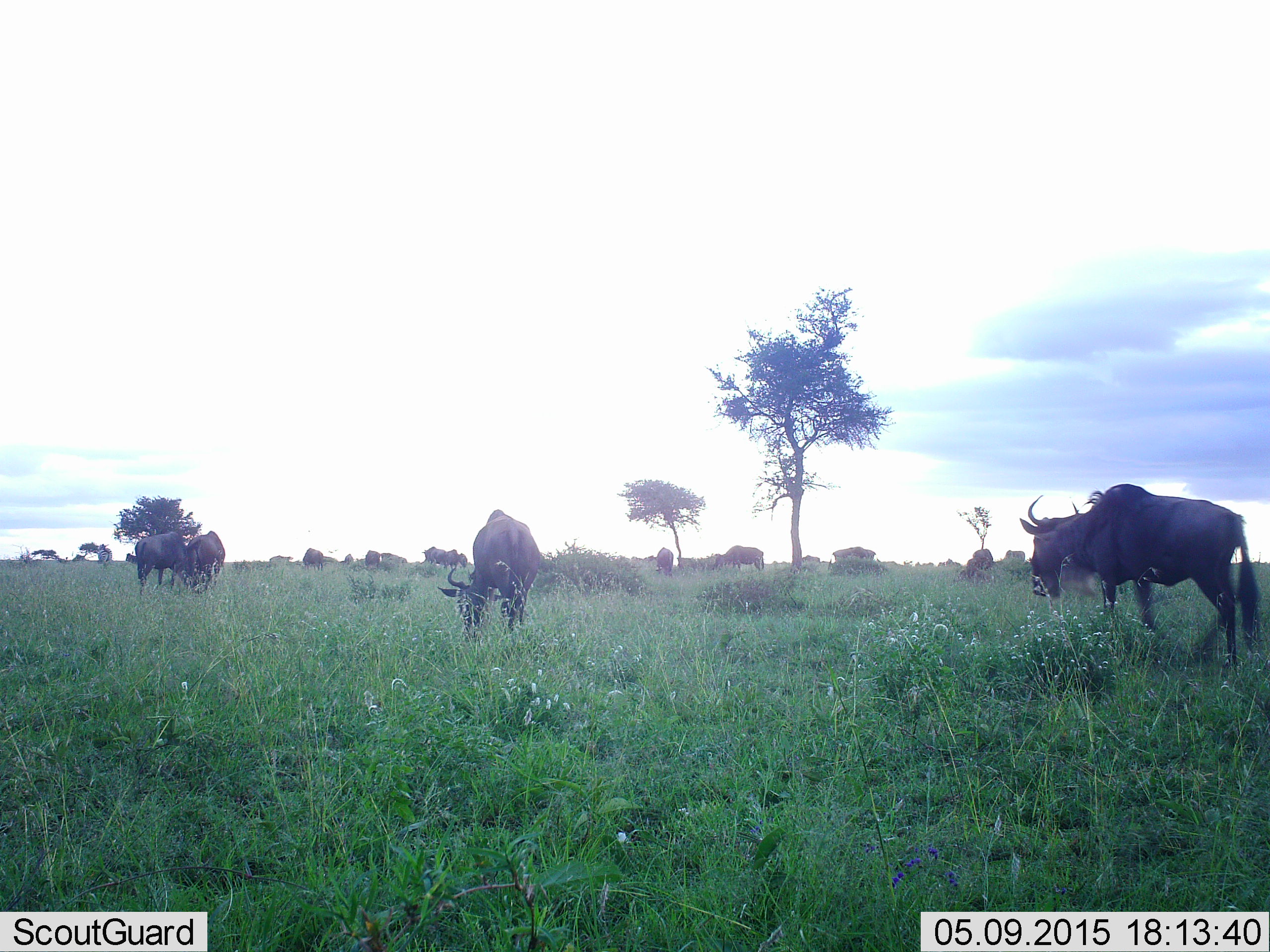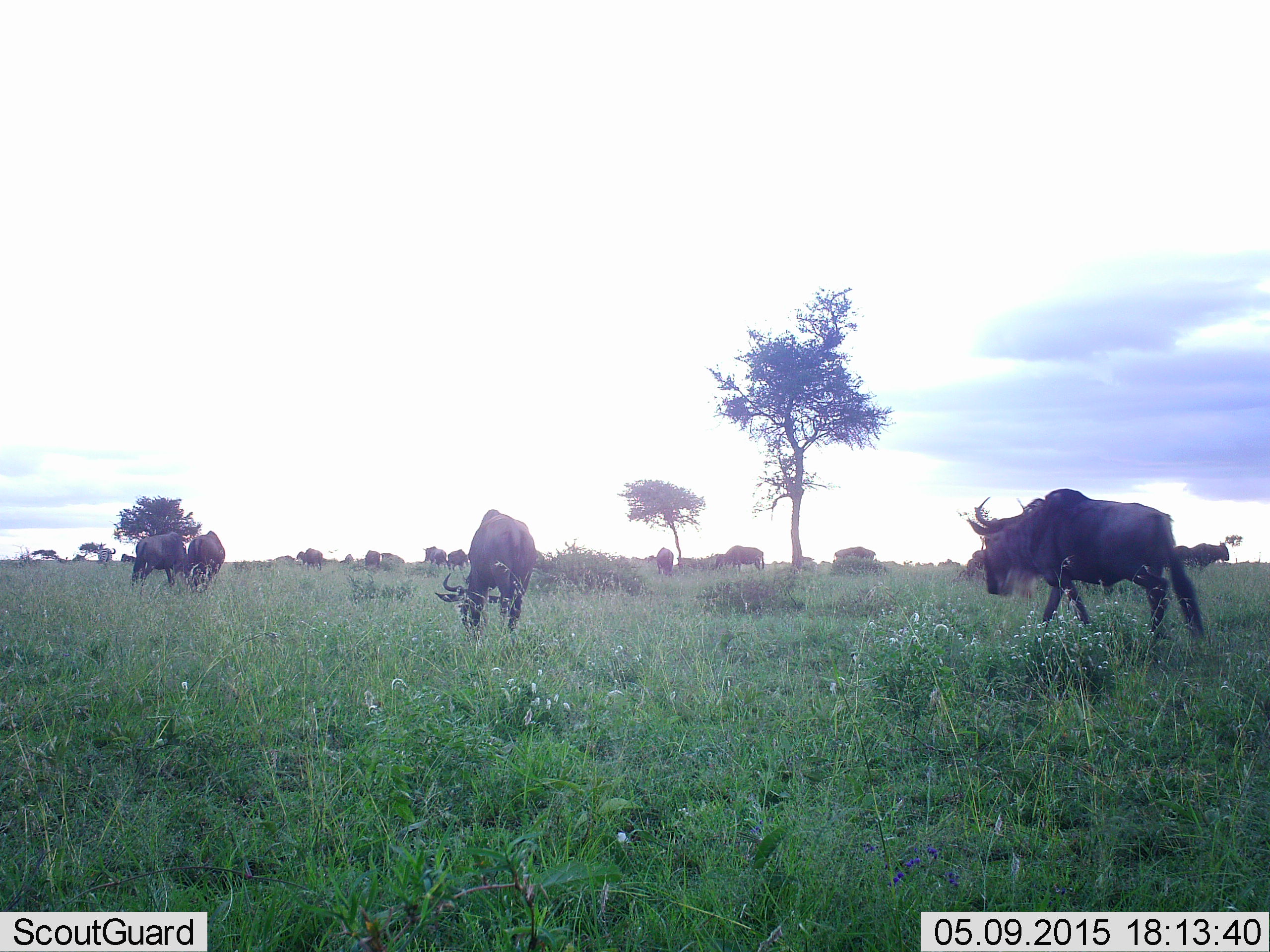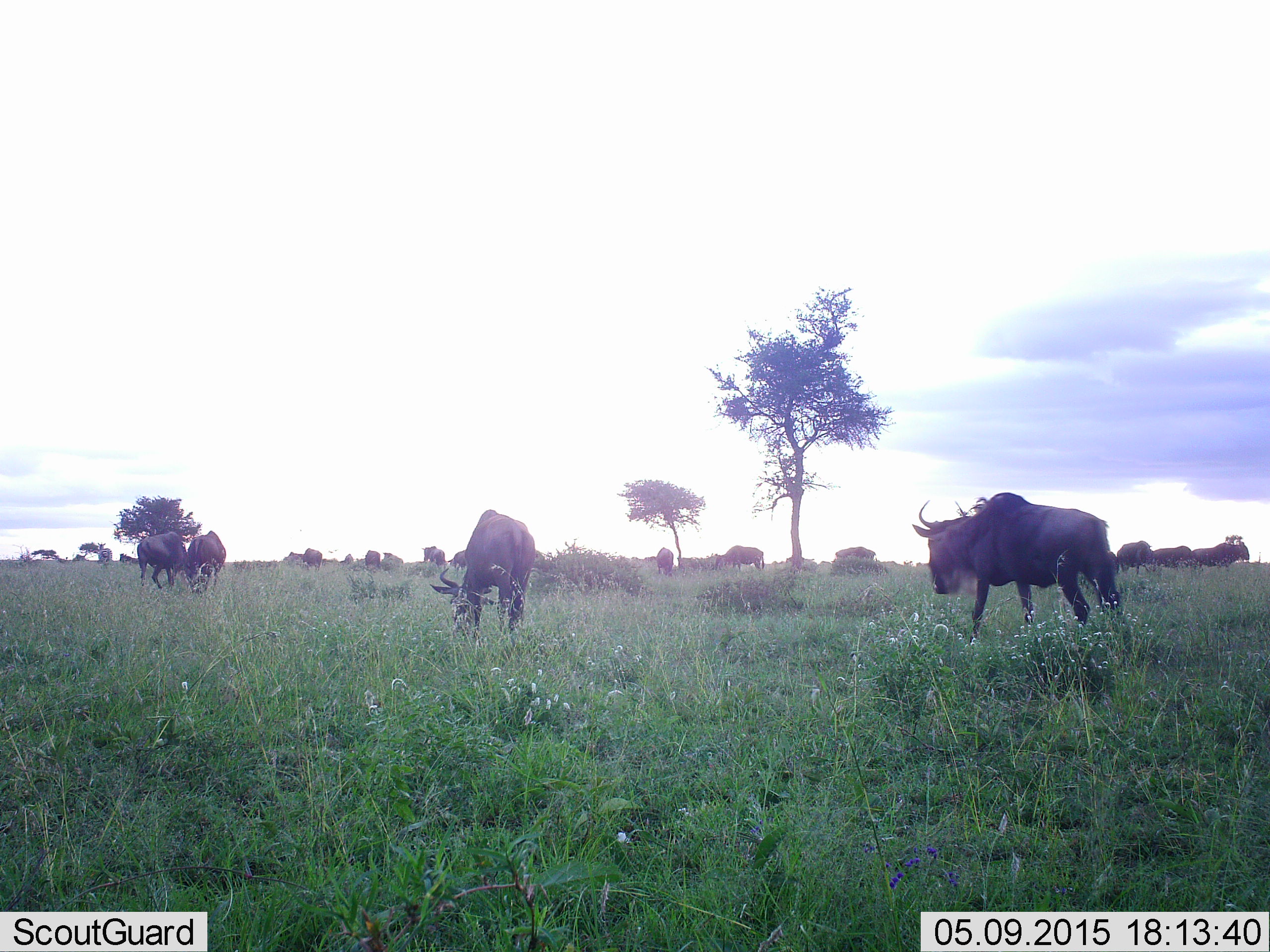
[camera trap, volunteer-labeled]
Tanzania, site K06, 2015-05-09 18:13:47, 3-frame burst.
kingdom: Animalia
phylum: Chordata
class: Mammalia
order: Artiodactyla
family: Bovidae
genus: Connochaetes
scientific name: Connochaetes taurinus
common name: blue wildebeest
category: wildebeest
Wildebeest (blue wildebeest) (Connochaetes taurinus), count 11-50. Behavior (volunteer vote fractions): standing 40%, resting 0%, moving 90%, interacting 0%. Young present (vote fraction): 0%. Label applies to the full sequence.